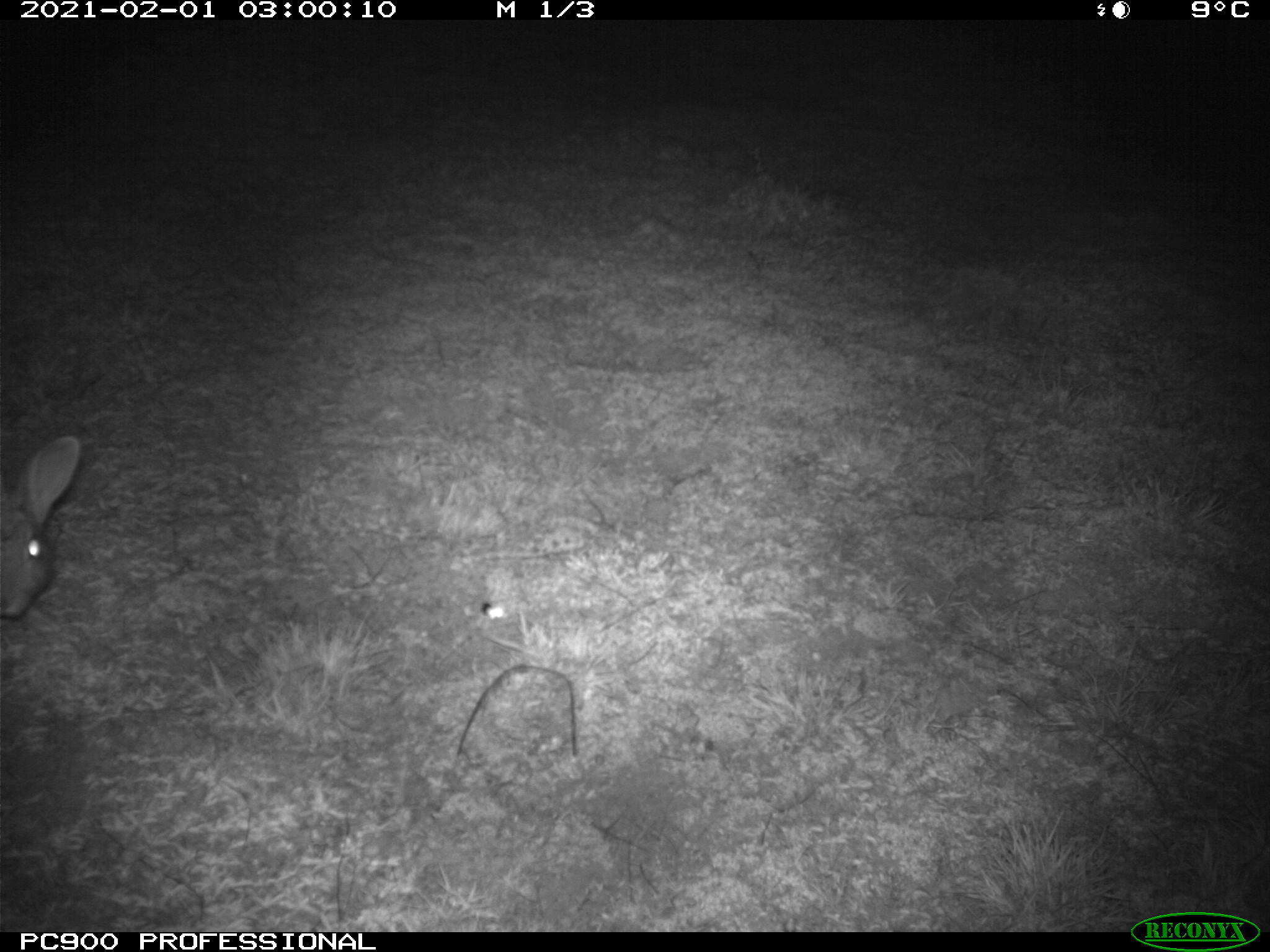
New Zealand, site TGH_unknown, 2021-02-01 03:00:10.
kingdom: Animalia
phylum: Chordata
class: Mammalia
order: Lagomorpha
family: Leporidae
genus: Oryctolagus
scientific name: Oryctolagus cuniculus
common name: european rabbit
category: rabbit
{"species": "rabbit (european rabbit) (Oryctolagus cuniculus)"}